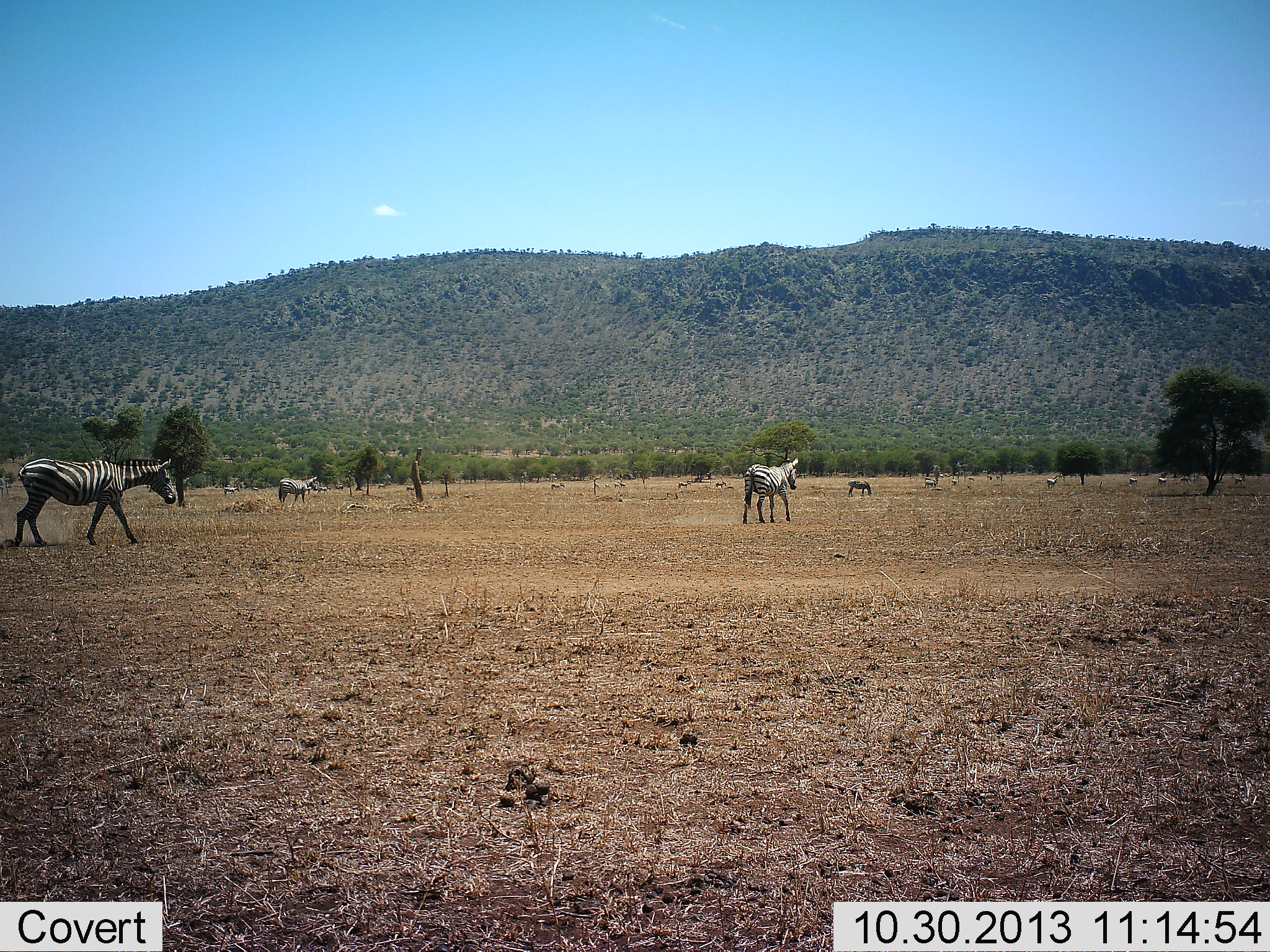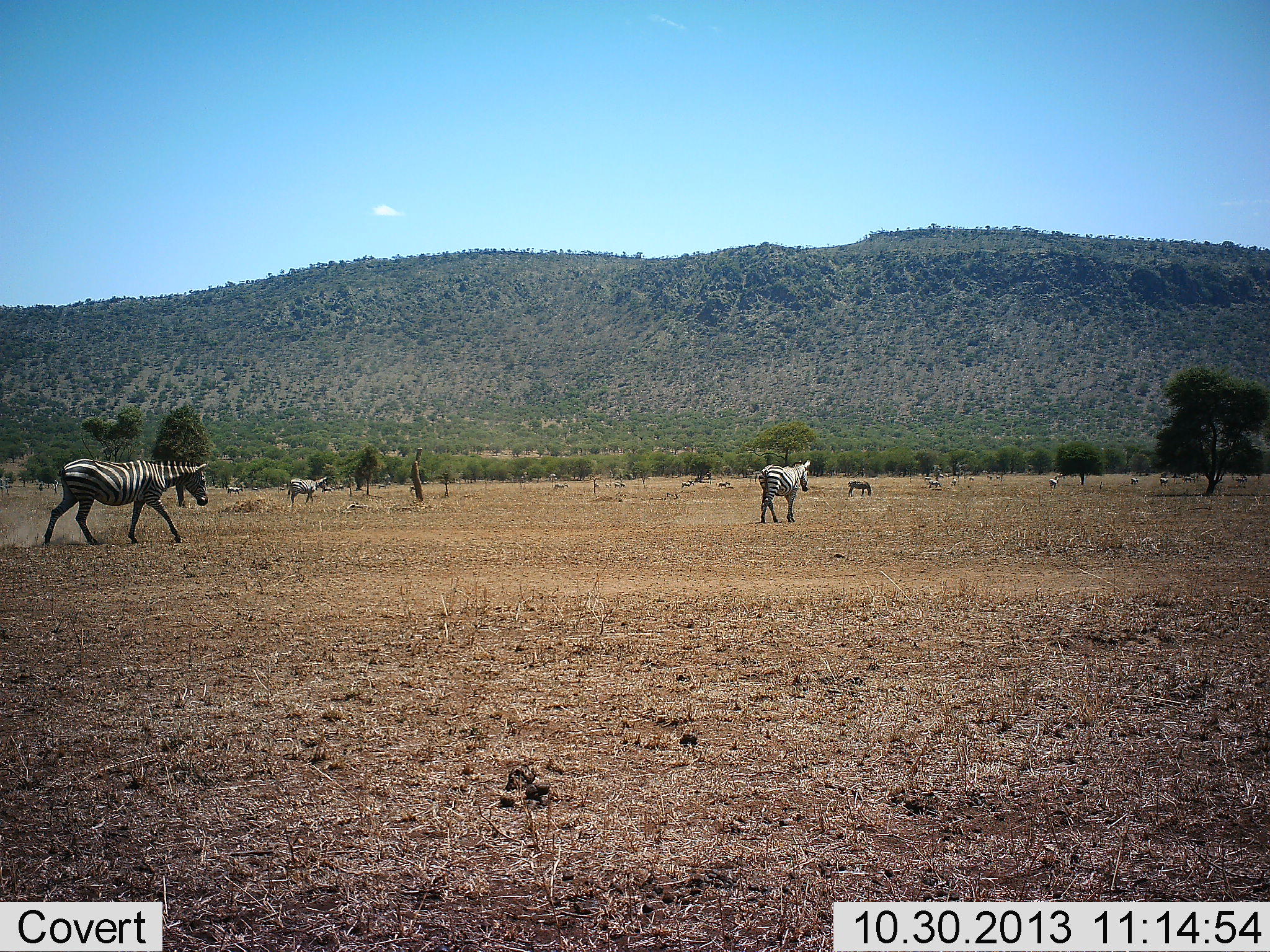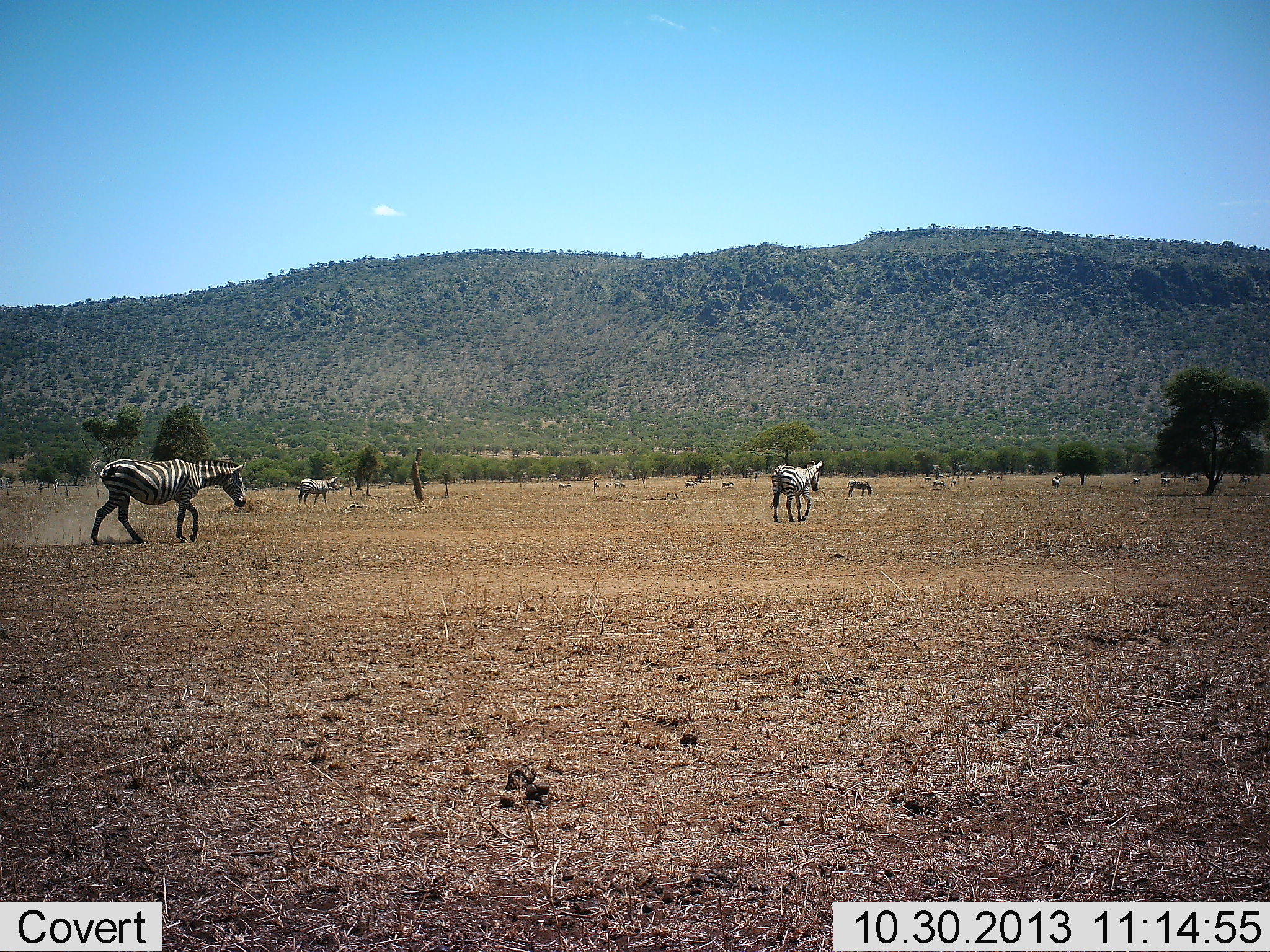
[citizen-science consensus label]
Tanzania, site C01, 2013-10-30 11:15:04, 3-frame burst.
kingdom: Animalia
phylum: Chordata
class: Mammalia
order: Perissodactyla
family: Equidae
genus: Equus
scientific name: Equus quagga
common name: plains zebra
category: zebra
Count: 11-50.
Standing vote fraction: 30%.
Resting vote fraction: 0%.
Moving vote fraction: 100%.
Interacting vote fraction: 0%.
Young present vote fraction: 0%.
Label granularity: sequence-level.